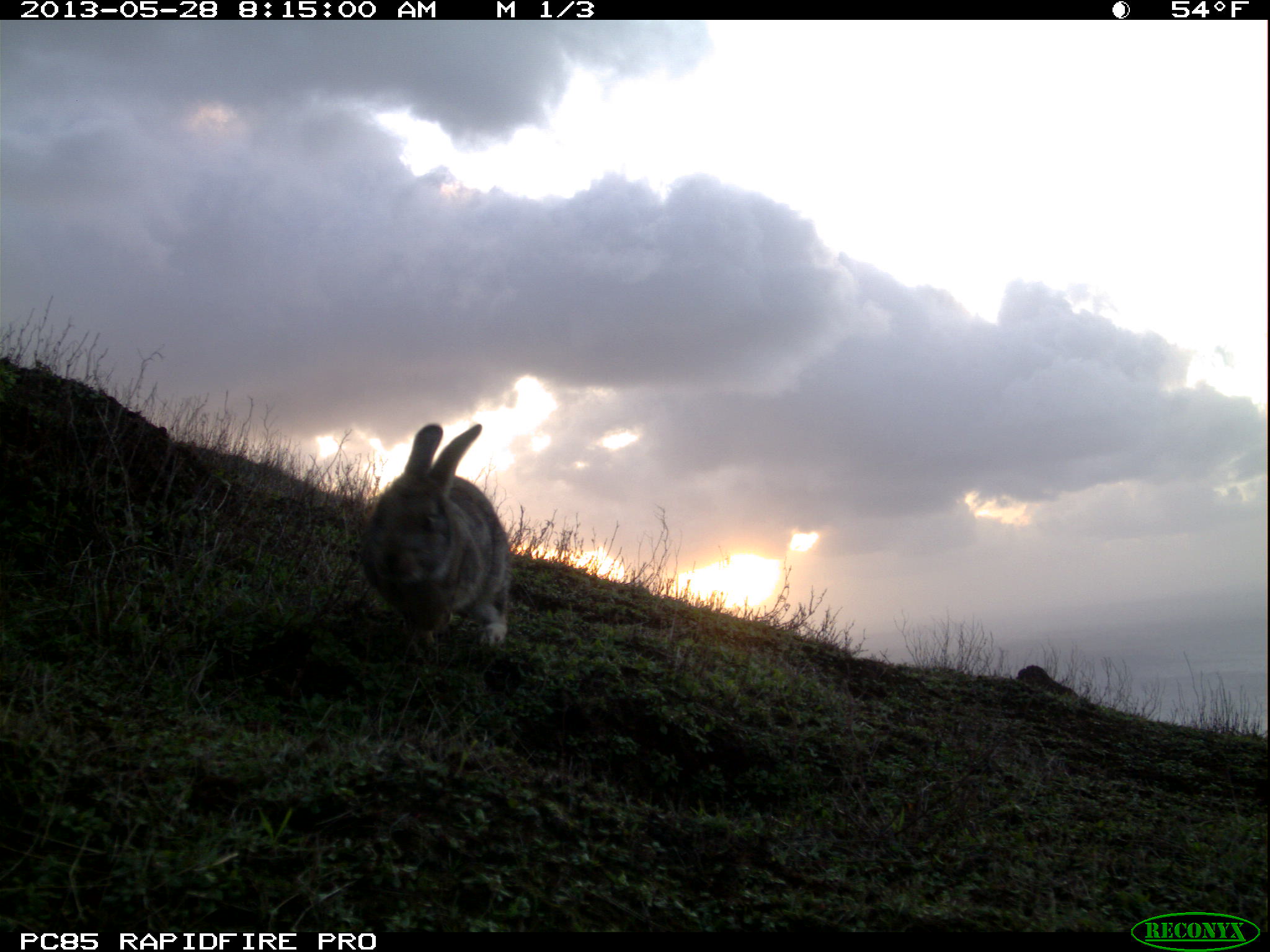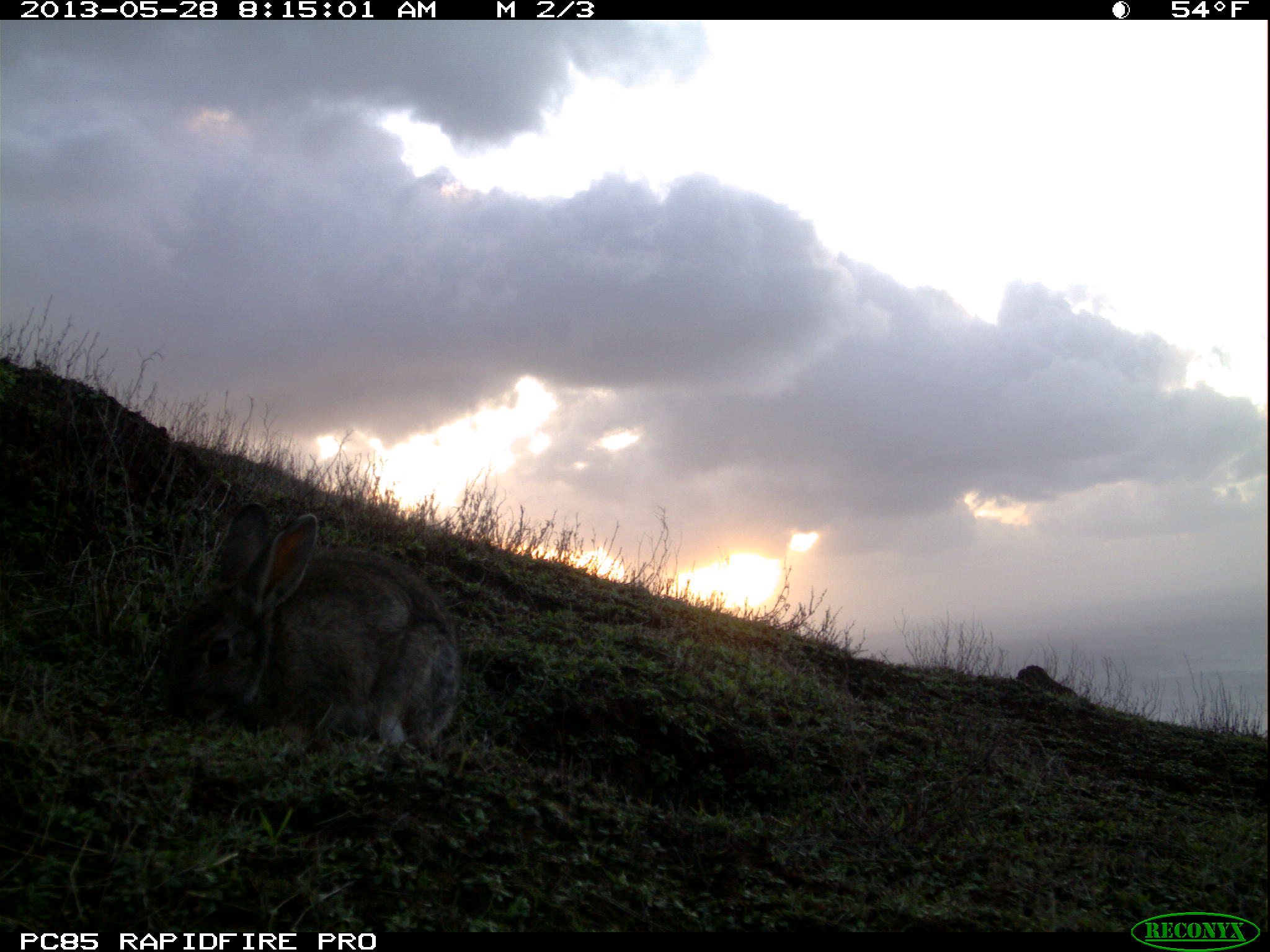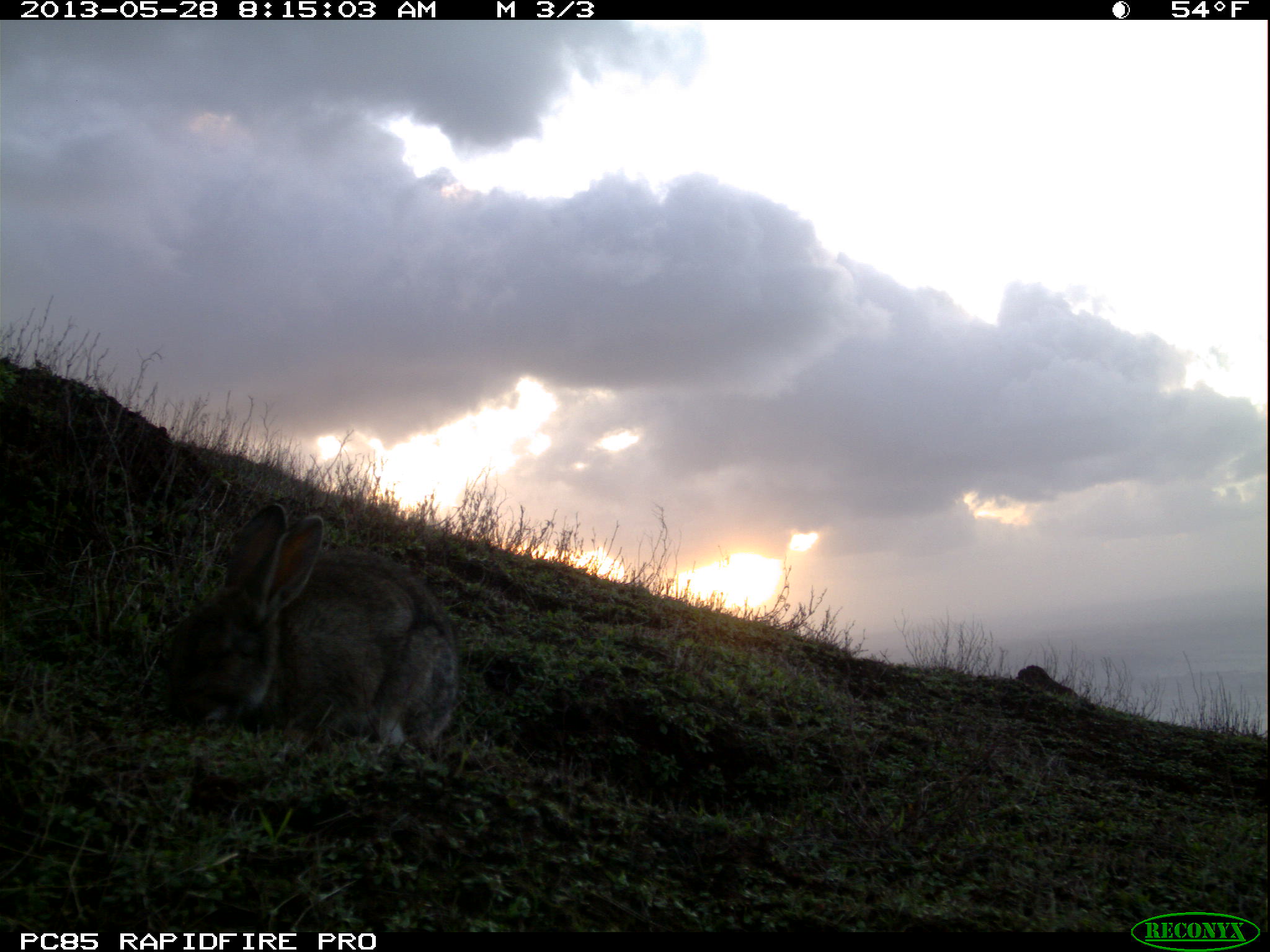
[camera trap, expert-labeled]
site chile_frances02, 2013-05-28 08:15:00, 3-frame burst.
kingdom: Animalia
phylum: Chordata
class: Mammalia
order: Lagomorpha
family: Leporidae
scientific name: Leporidae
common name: rabbits and hares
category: rabbit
Rabbit (rabbits and hares) (Leporidae).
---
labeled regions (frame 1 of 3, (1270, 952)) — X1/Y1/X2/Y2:
rabbit: 355/420/515/662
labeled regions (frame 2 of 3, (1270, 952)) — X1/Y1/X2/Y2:
rabbit: 154/502/461/762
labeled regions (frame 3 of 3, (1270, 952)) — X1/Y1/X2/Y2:
rabbit: 158/501/459/761